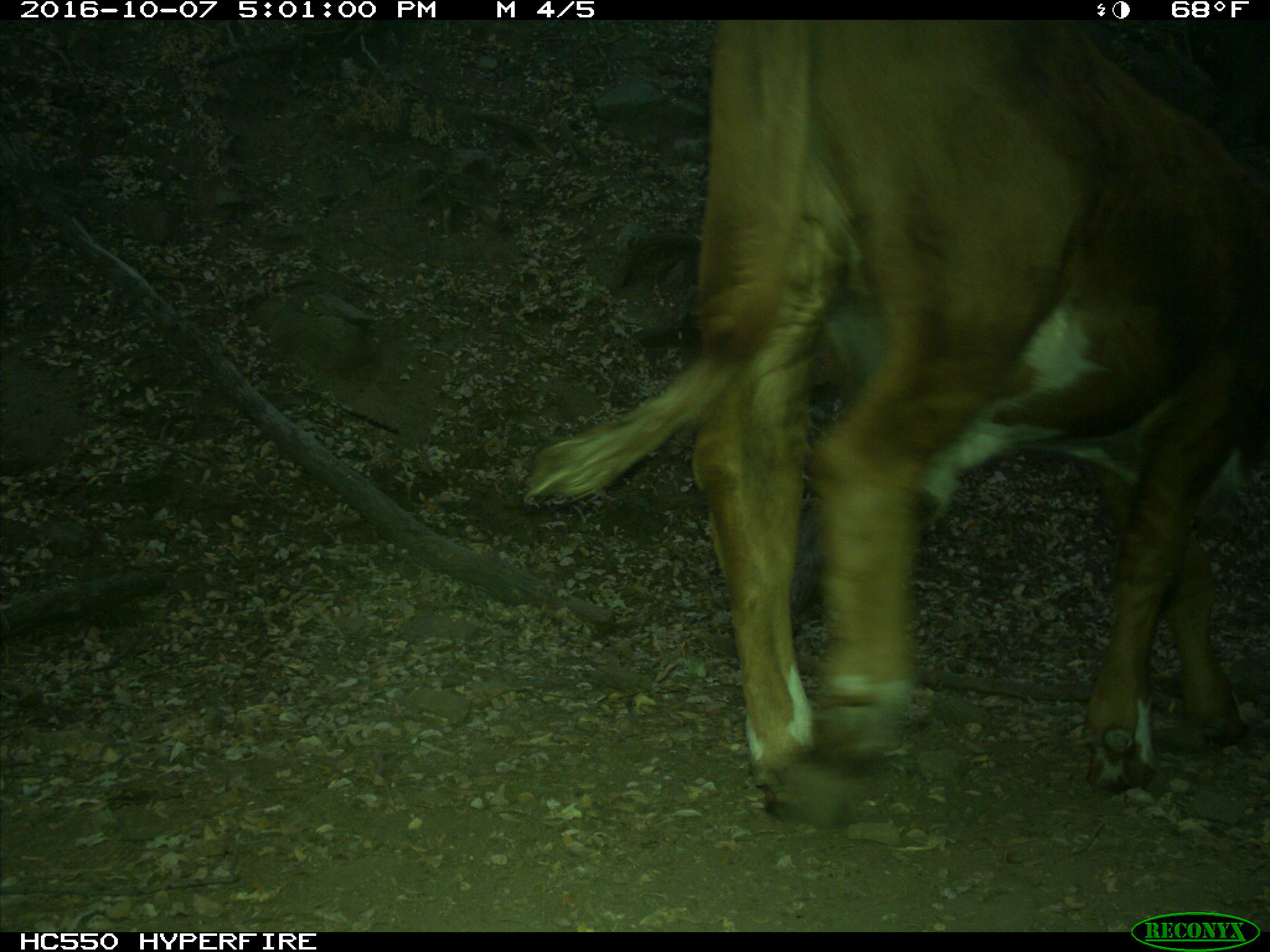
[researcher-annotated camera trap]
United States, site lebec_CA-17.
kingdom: Animalia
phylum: Chordata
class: Mammalia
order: Artiodactyla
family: Bovidae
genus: Bos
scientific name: Bos taurus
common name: domestic cow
Bos taurus (domestic cow).